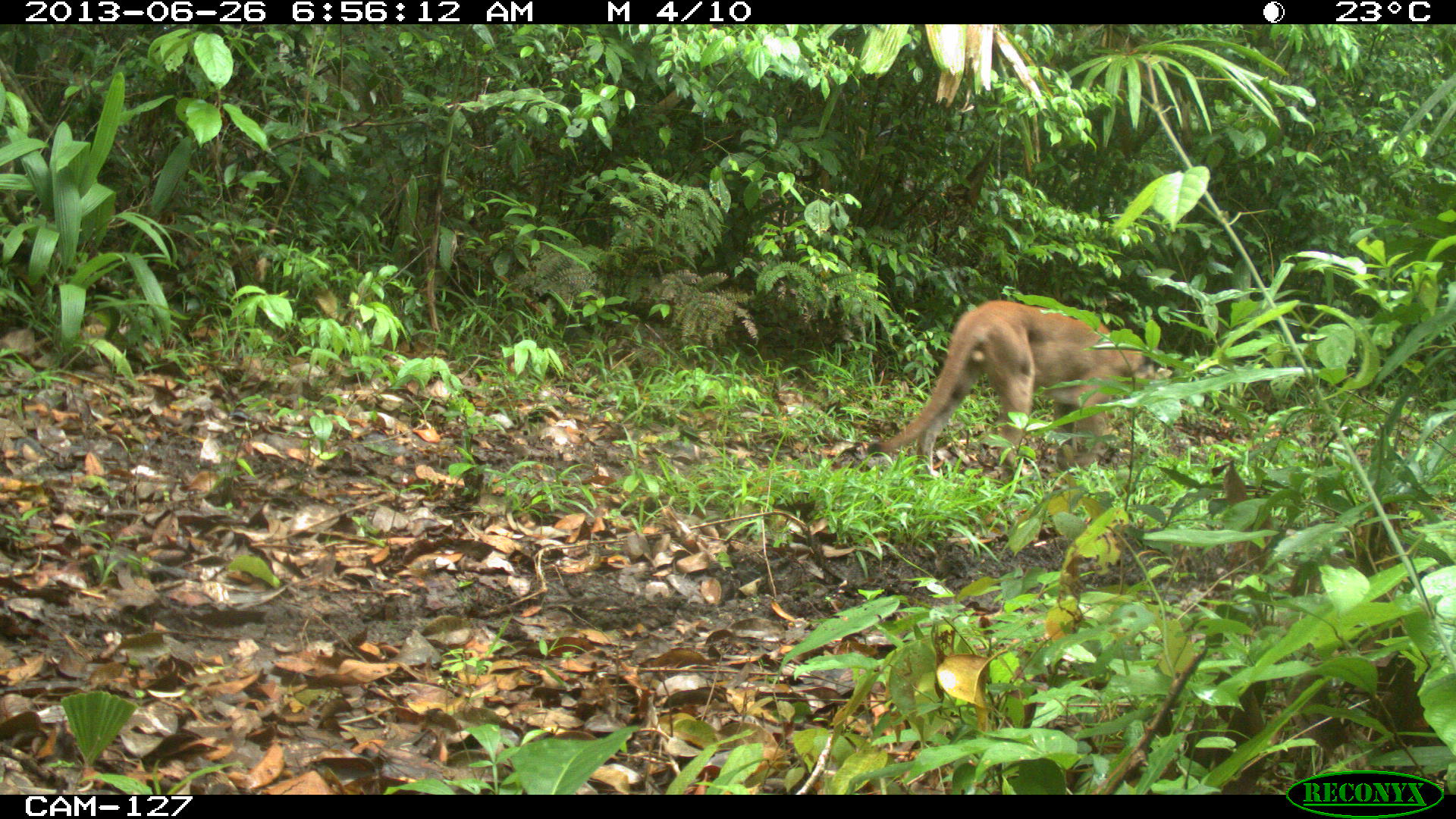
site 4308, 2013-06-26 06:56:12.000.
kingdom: Animalia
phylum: Chordata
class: Mammalia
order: Carnivora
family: Felidae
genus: Puma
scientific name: Puma concolor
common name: mountain lion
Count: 1.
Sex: male.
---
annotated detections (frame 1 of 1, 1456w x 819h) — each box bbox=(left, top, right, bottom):
puma concolor: bbox=(861, 297, 1167, 480)